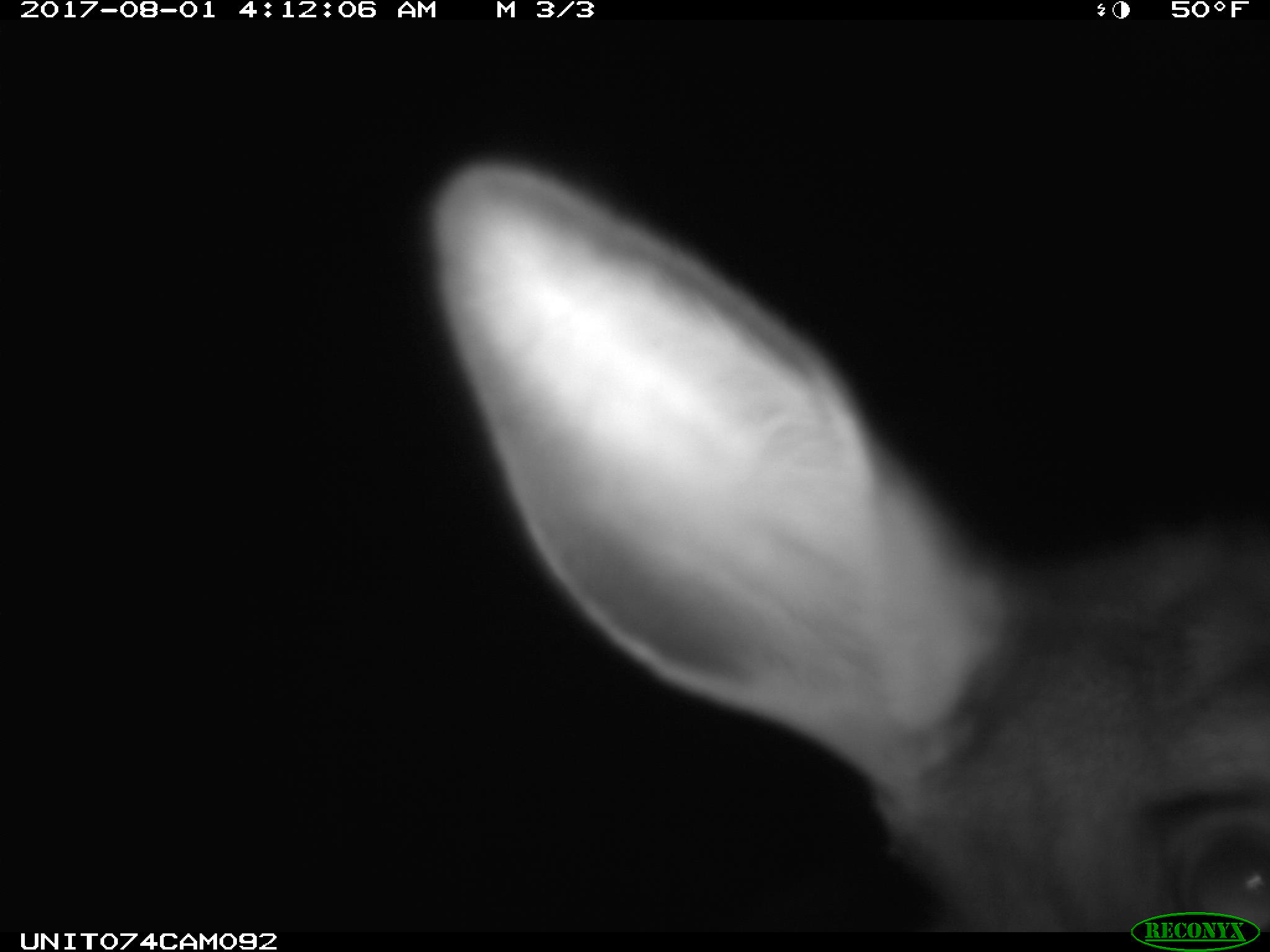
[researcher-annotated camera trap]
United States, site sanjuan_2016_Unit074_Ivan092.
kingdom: Animalia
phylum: Chordata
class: Mammalia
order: Artiodactyla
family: Cervidae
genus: Cervus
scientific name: Cervus elaphus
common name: red deer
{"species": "Cervus elaphus (red deer)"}